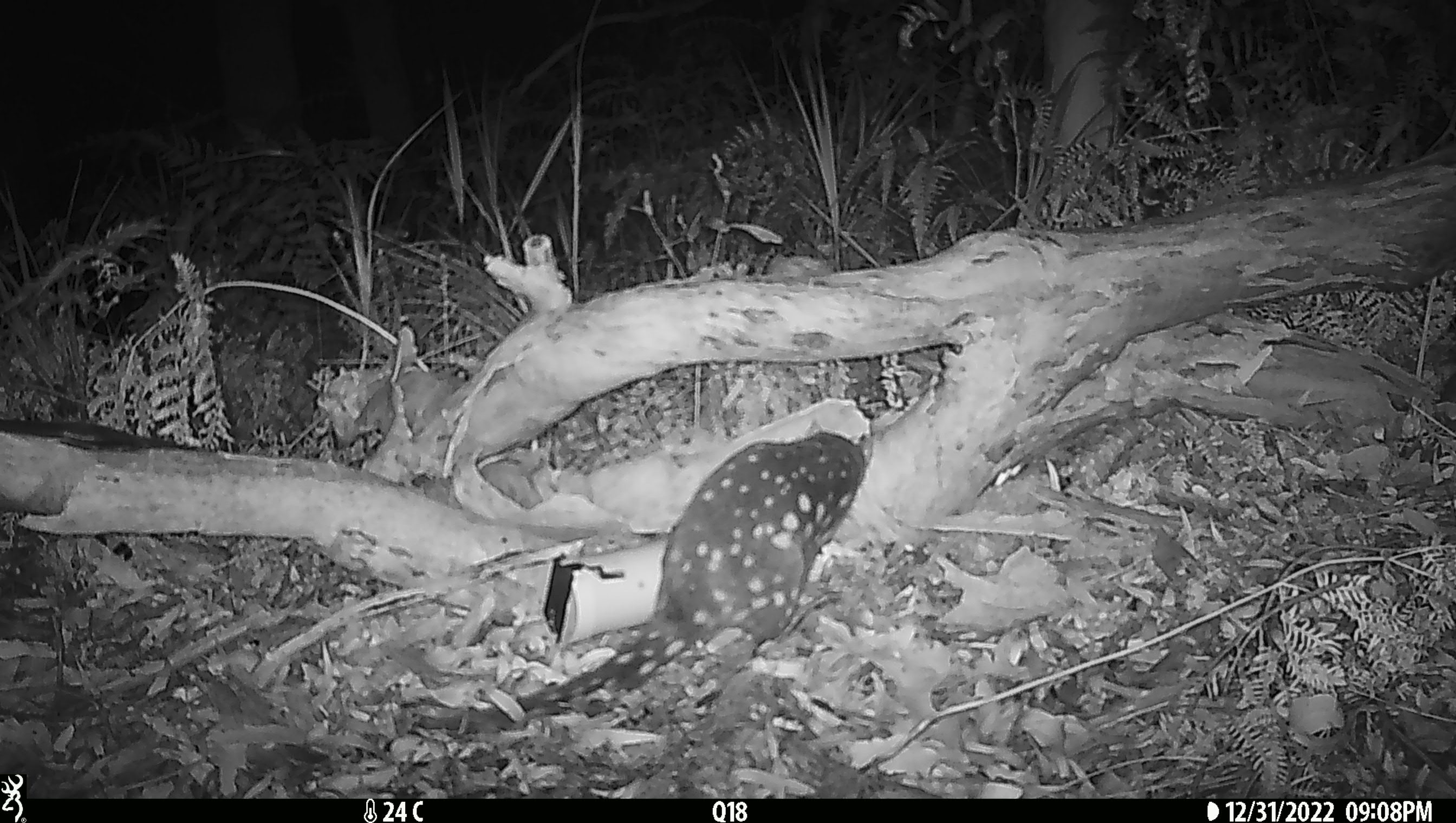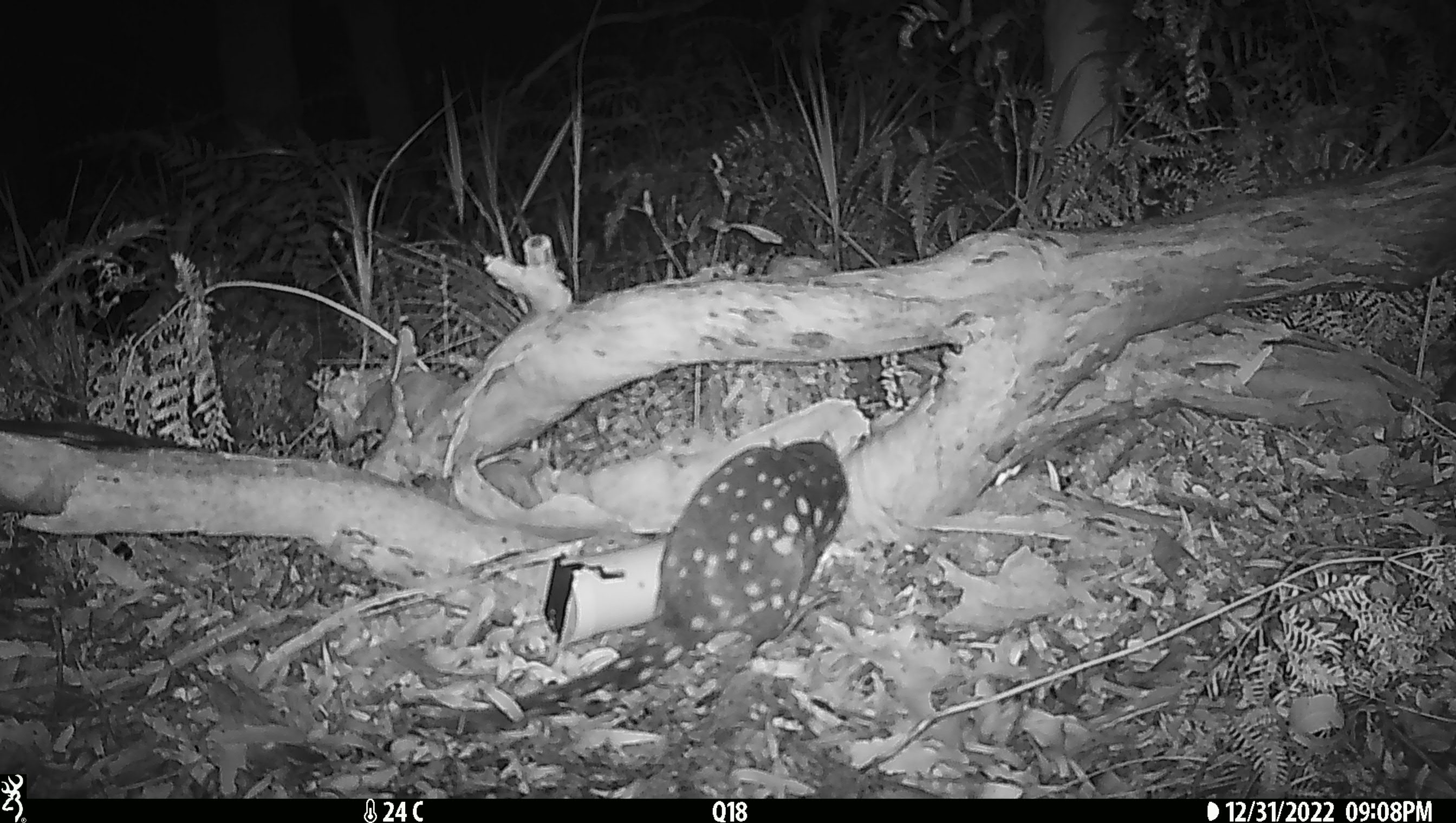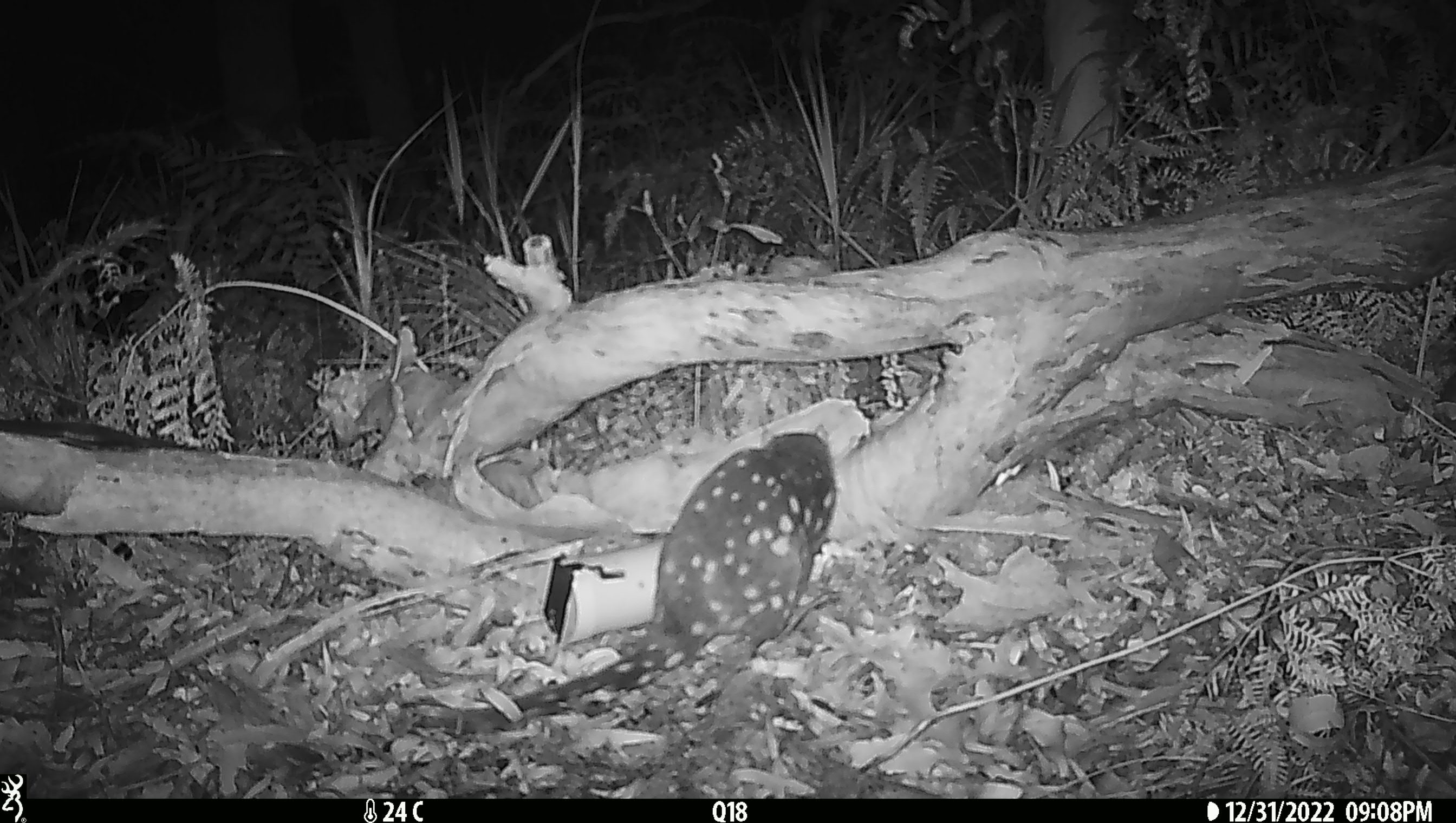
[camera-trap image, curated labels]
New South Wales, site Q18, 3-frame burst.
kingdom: Animalia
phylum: Chordata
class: Mammalia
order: Dasyuromorphia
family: Dasyuridae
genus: Dasyurus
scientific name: Dasyurus maculatus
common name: spotted-tailed quoll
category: quoll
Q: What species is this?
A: Quoll (spotted-tailed quoll) (Dasyurus maculatus).